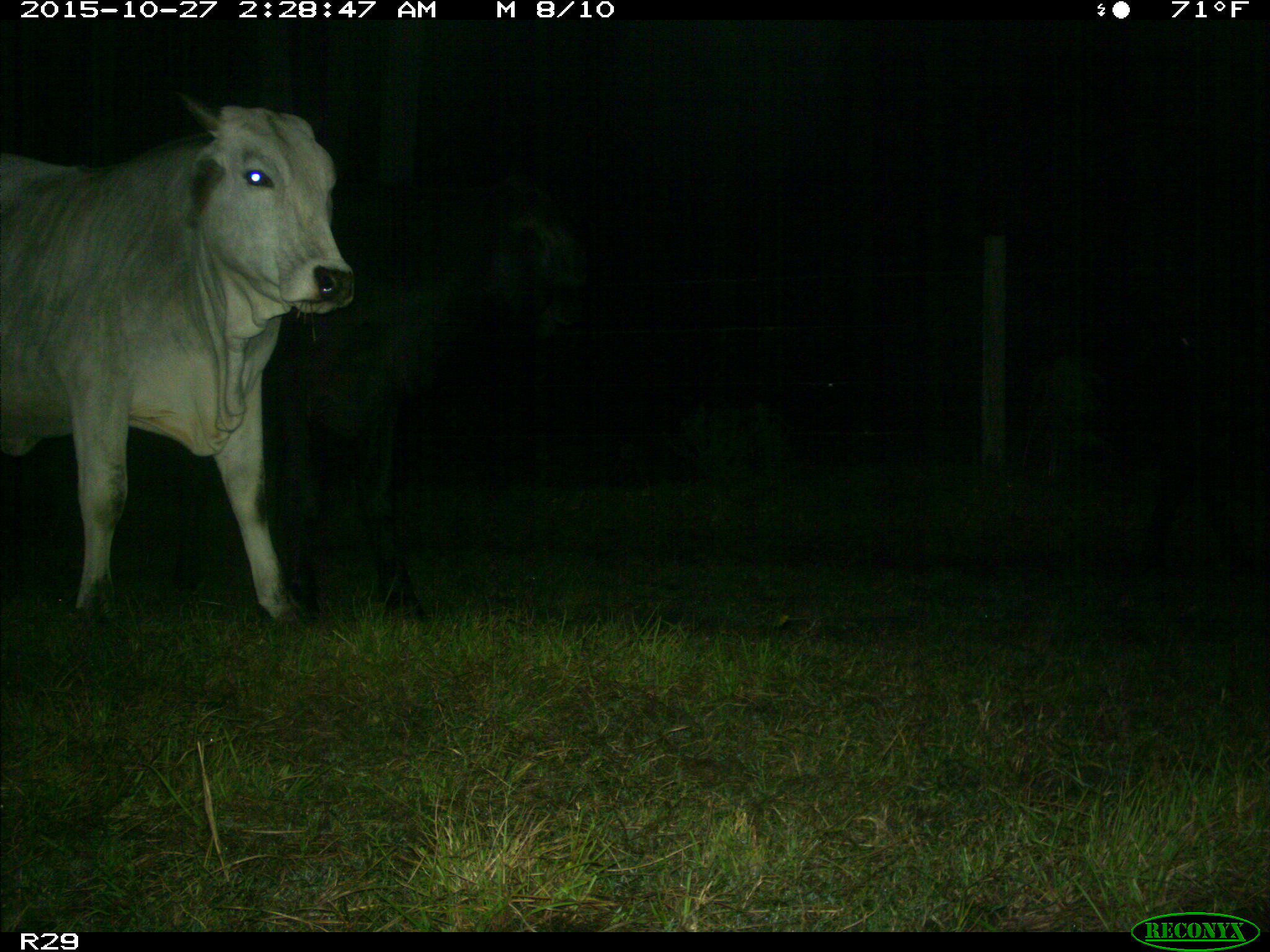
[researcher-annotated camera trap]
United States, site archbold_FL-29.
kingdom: Animalia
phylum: Chordata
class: Mammalia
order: Artiodactyla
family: Bovidae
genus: Bos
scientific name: Bos taurus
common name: domestic cow